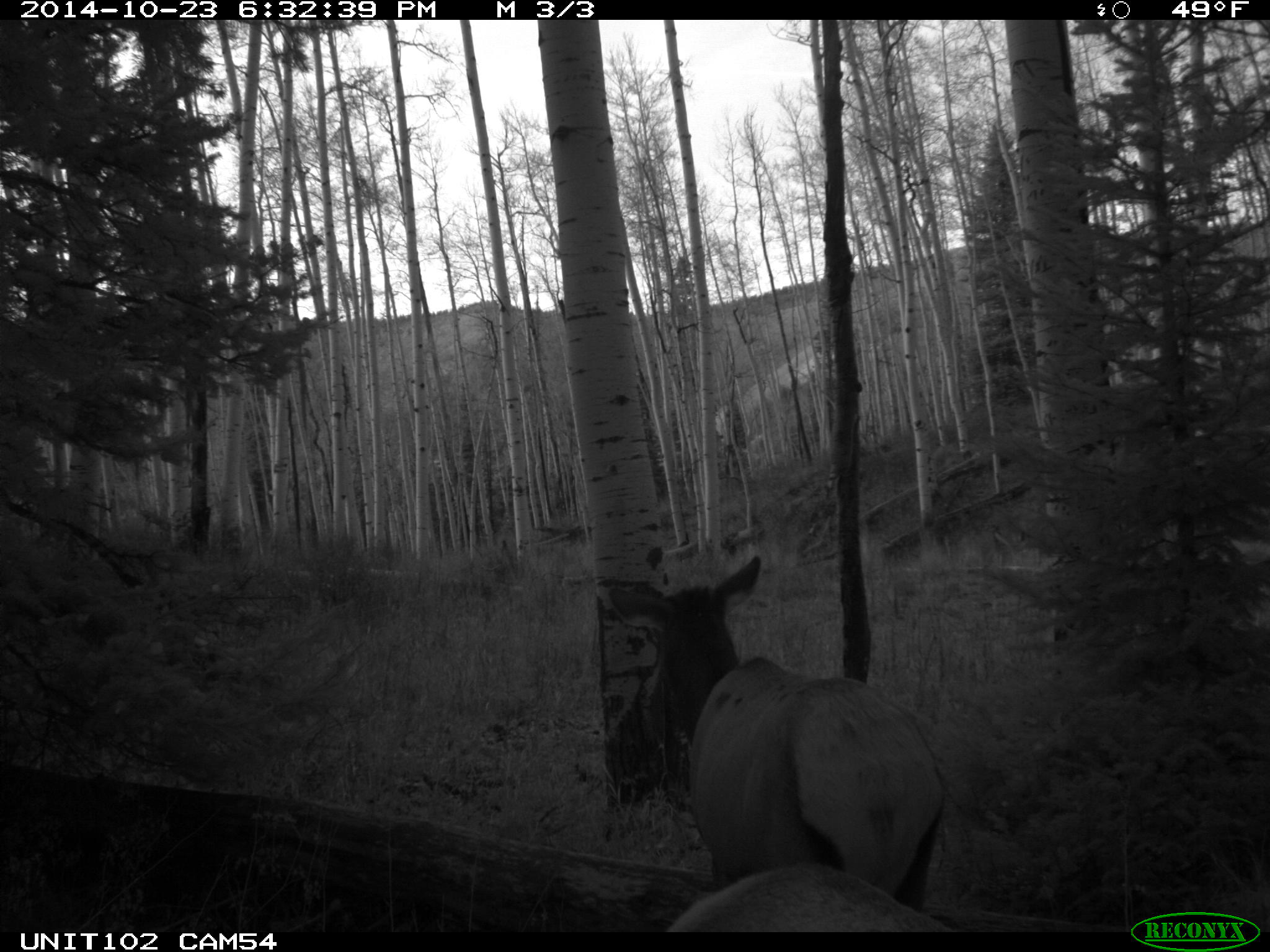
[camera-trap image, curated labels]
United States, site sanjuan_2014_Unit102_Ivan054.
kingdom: Animalia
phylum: Chordata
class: Mammalia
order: Artiodactyla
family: Cervidae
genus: Cervus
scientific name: Cervus elaphus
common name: red deer